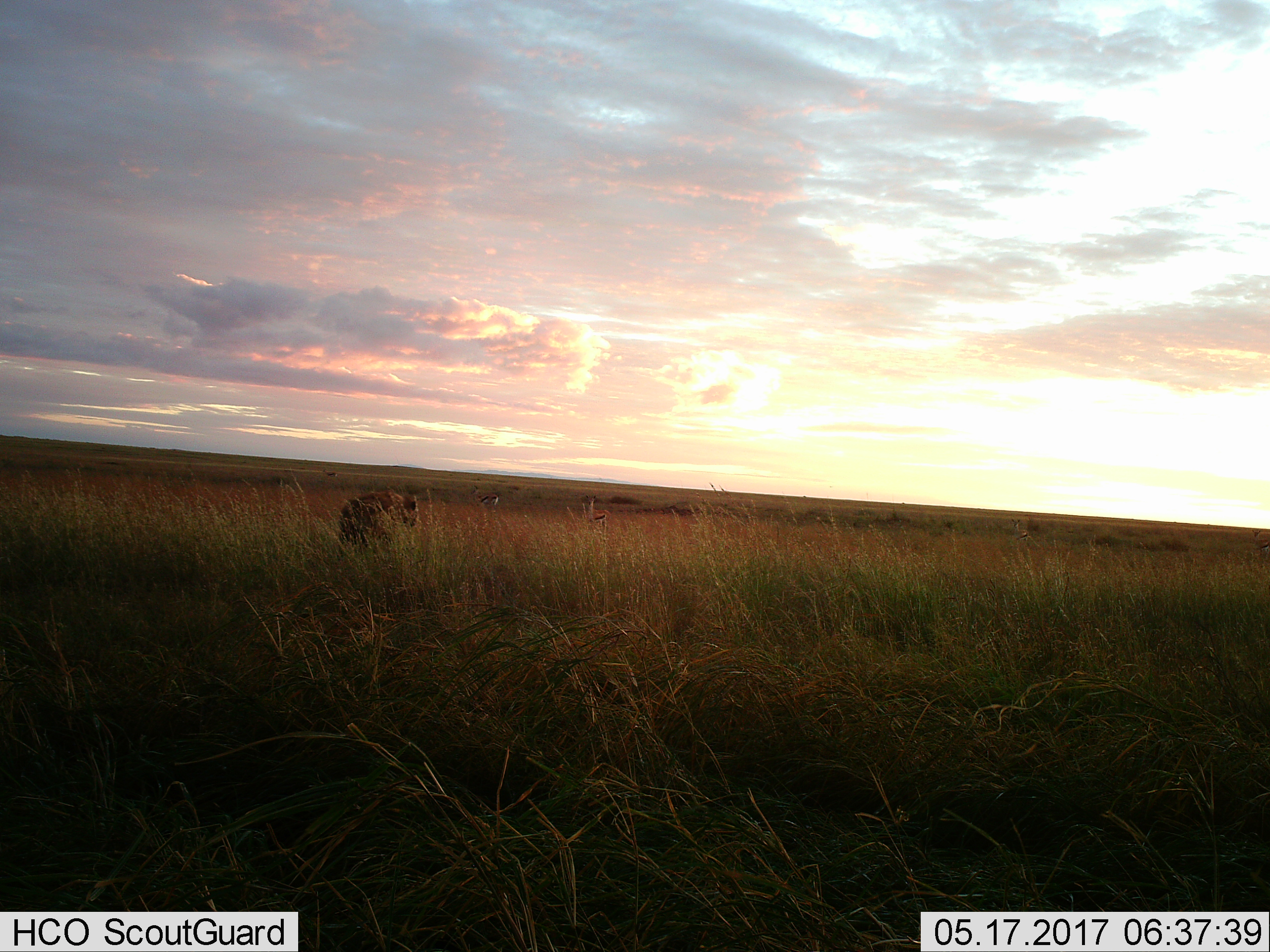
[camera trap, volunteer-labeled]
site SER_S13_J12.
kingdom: Animalia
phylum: Chordata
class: Mammalia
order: Artiodactyla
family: Bovidae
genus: Eudorcas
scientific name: Eudorcas thomsonii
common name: thomson's gazelle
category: gazellethomsons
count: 3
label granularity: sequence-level